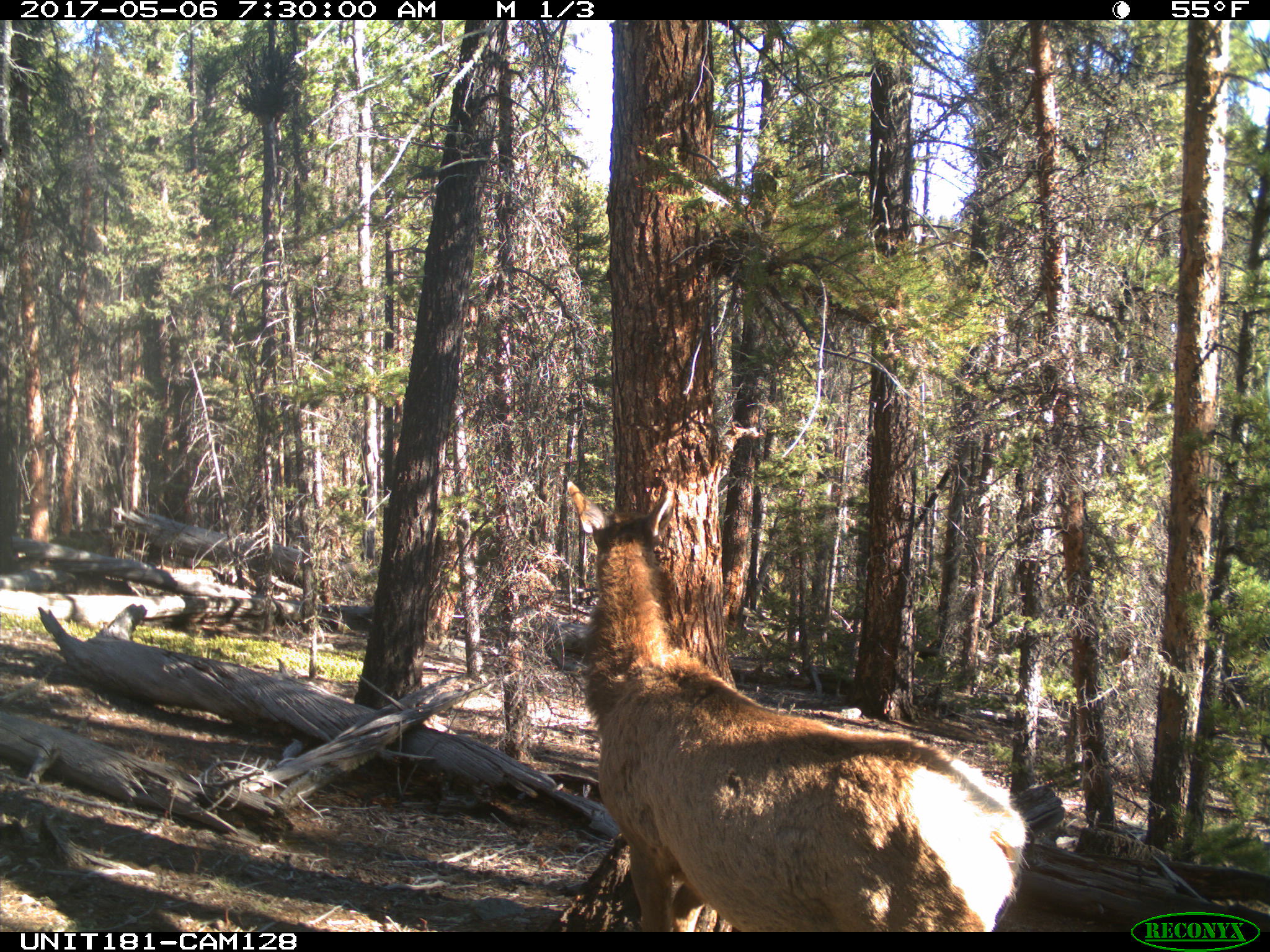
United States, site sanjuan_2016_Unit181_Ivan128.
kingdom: Animalia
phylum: Chordata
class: Mammalia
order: Artiodactyla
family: Cervidae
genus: Cervus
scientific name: Cervus elaphus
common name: red deer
Cervus elaphus (red deer).